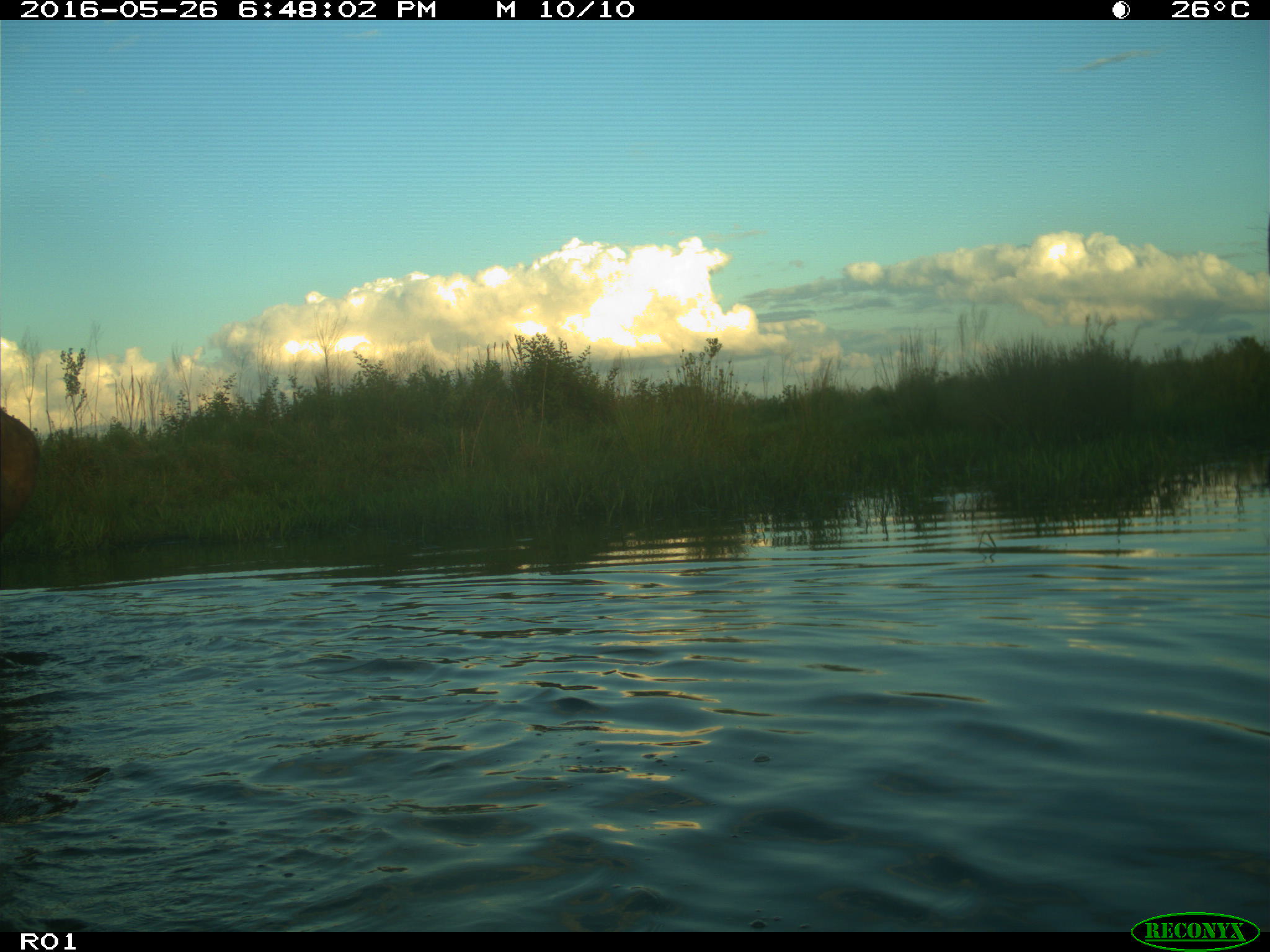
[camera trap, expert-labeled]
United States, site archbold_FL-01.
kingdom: Animalia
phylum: Chordata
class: Mammalia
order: Artiodactyla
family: Bovidae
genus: Bos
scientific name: Bos taurus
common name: domestic cow